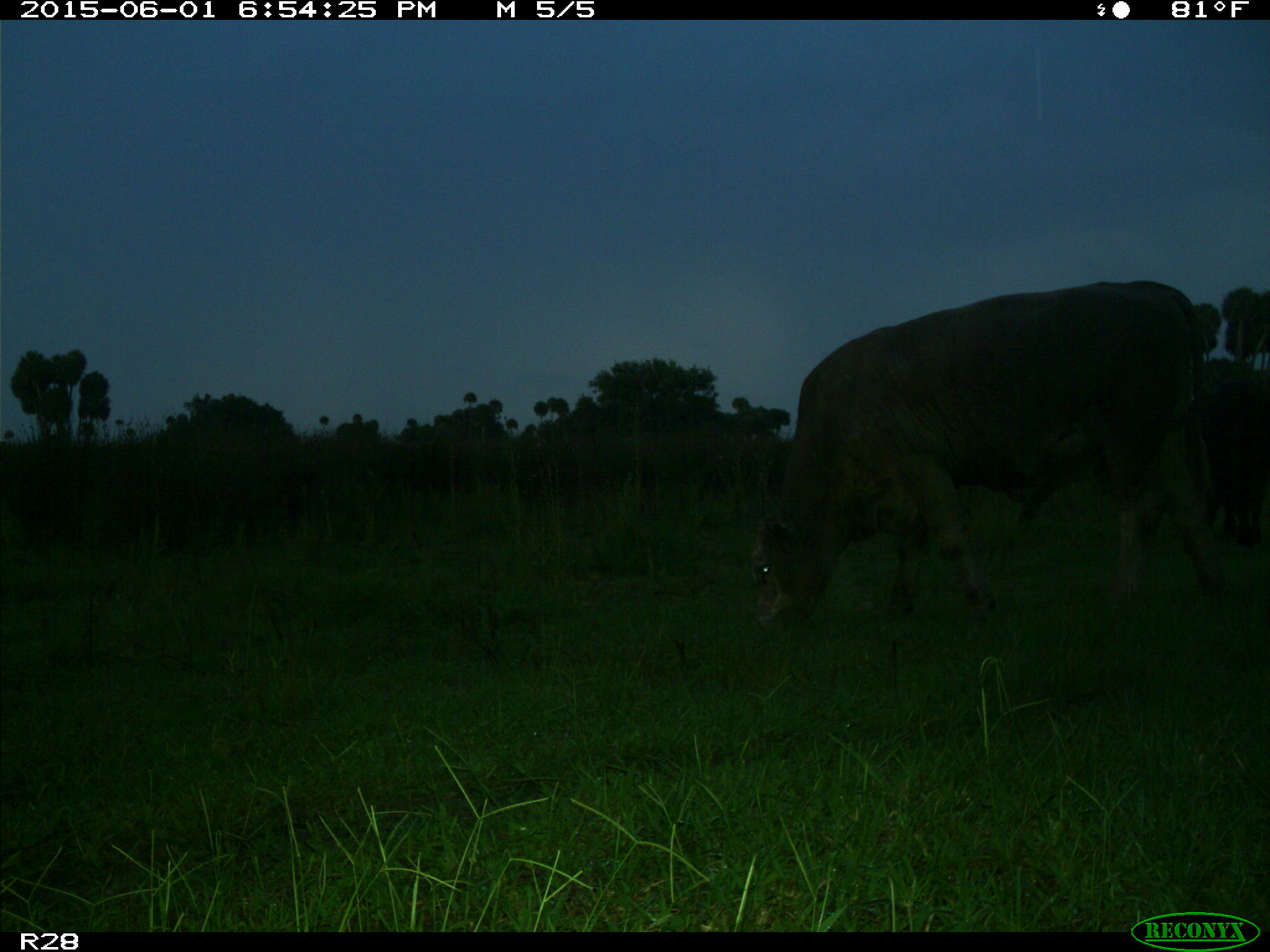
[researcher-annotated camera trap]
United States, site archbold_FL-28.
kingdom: Animalia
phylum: Chordata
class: Mammalia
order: Artiodactyla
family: Bovidae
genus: Bos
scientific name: Bos taurus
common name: domestic cow